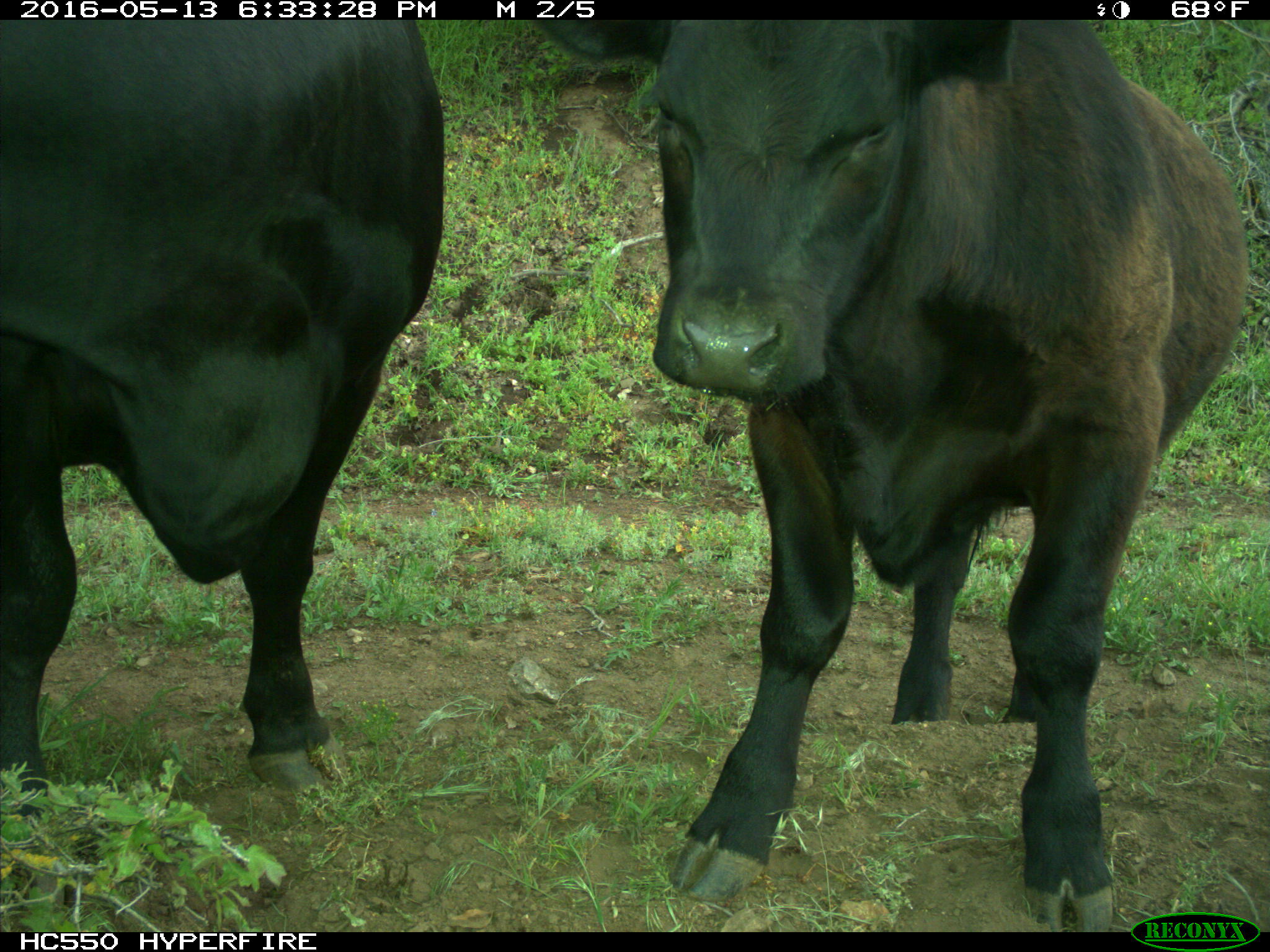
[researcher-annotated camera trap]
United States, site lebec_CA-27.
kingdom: Animalia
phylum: Chordata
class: Mammalia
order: Artiodactyla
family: Bovidae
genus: Bos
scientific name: Bos taurus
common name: domestic cow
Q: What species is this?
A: Bos taurus (domestic cow).